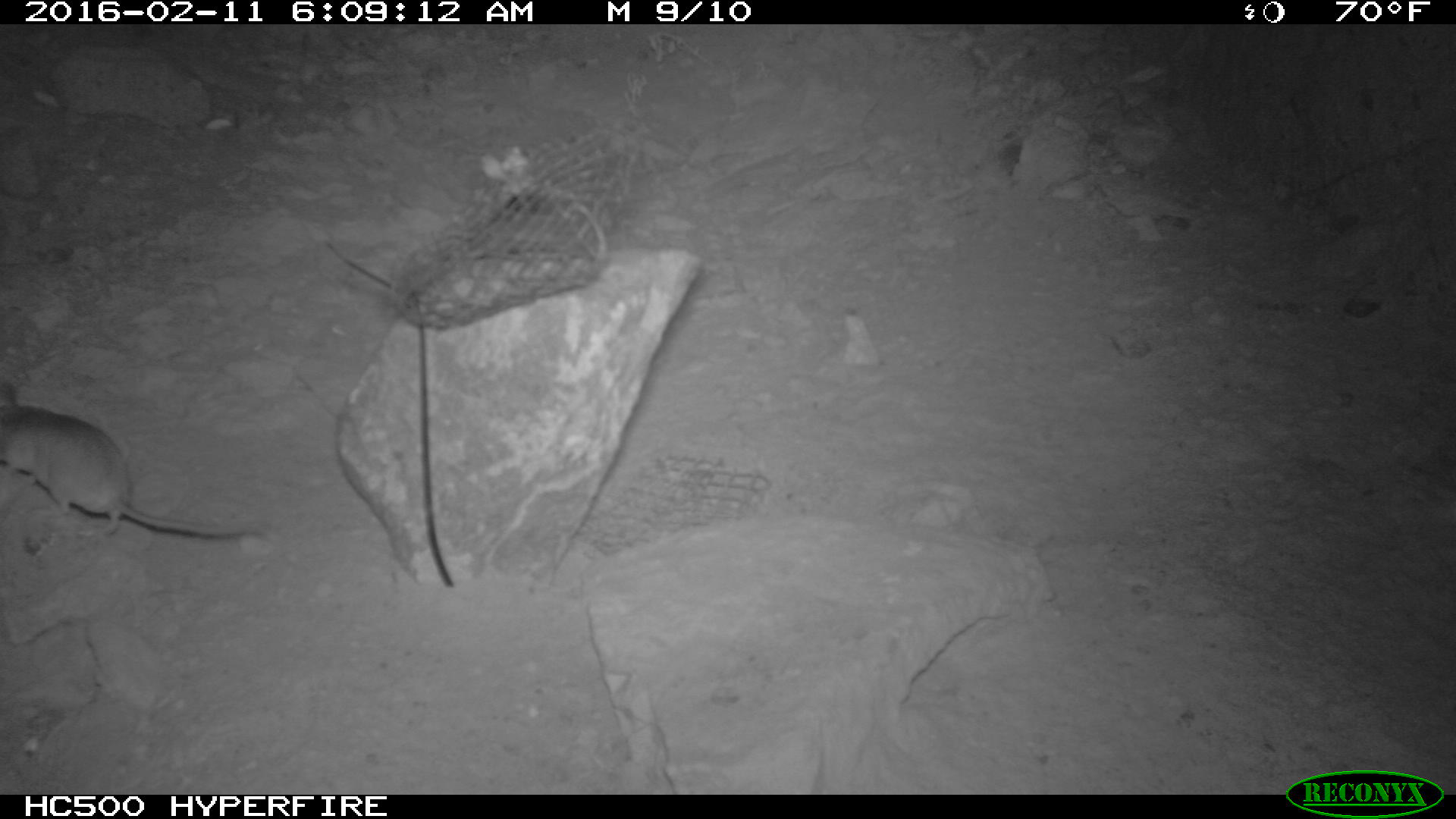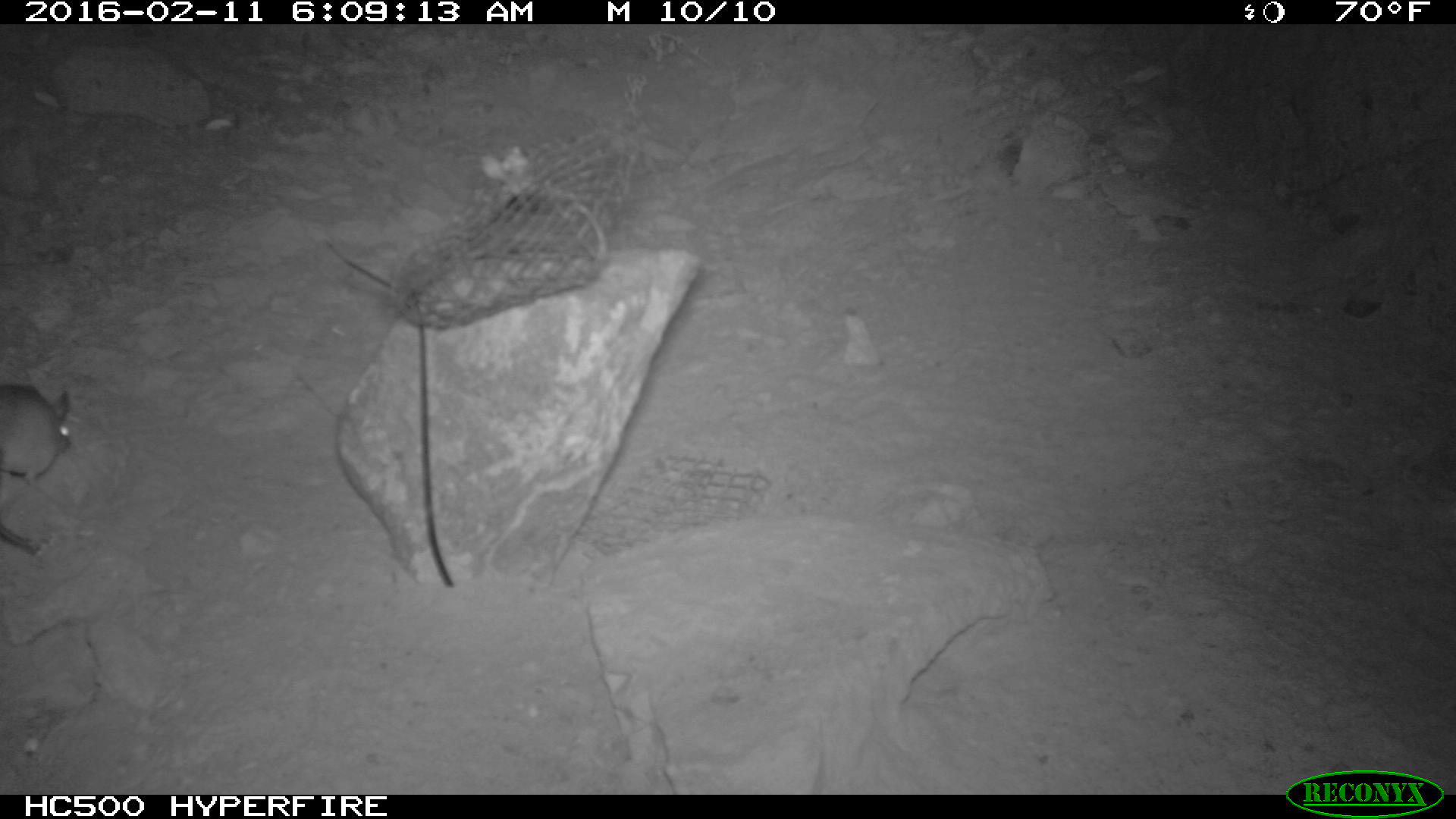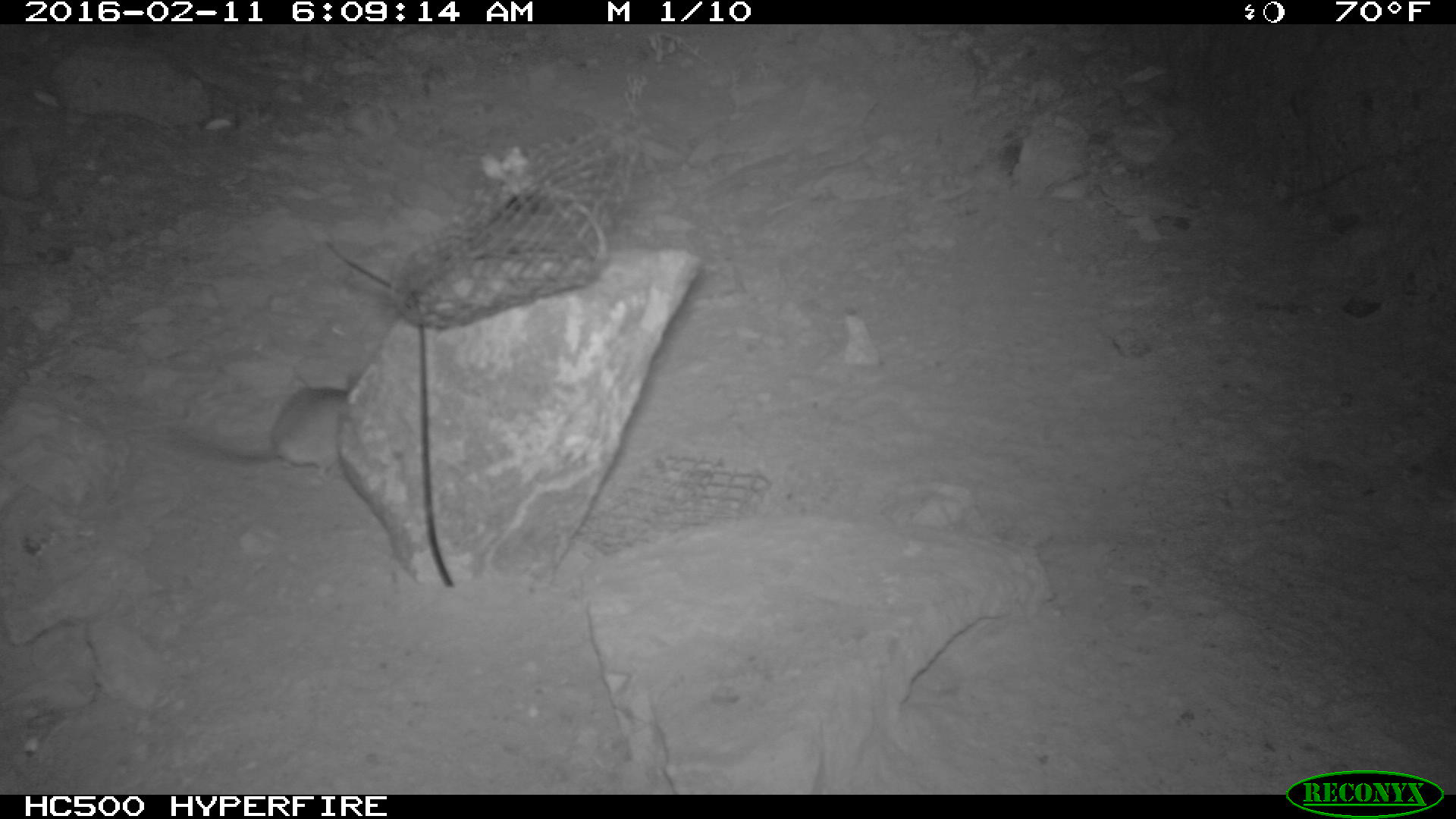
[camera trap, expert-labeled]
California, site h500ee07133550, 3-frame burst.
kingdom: Animalia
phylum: Chordata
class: Mammalia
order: Rodentia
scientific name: Rodentia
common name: rodent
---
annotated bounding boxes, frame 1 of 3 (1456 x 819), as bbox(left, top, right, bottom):
rodent: bbox(0, 381, 262, 537)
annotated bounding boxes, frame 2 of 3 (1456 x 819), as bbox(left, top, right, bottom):
rodent: bbox(0, 383, 71, 490)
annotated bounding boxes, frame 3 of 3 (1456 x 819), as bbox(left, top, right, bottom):
rodent: bbox(171, 369, 356, 472)